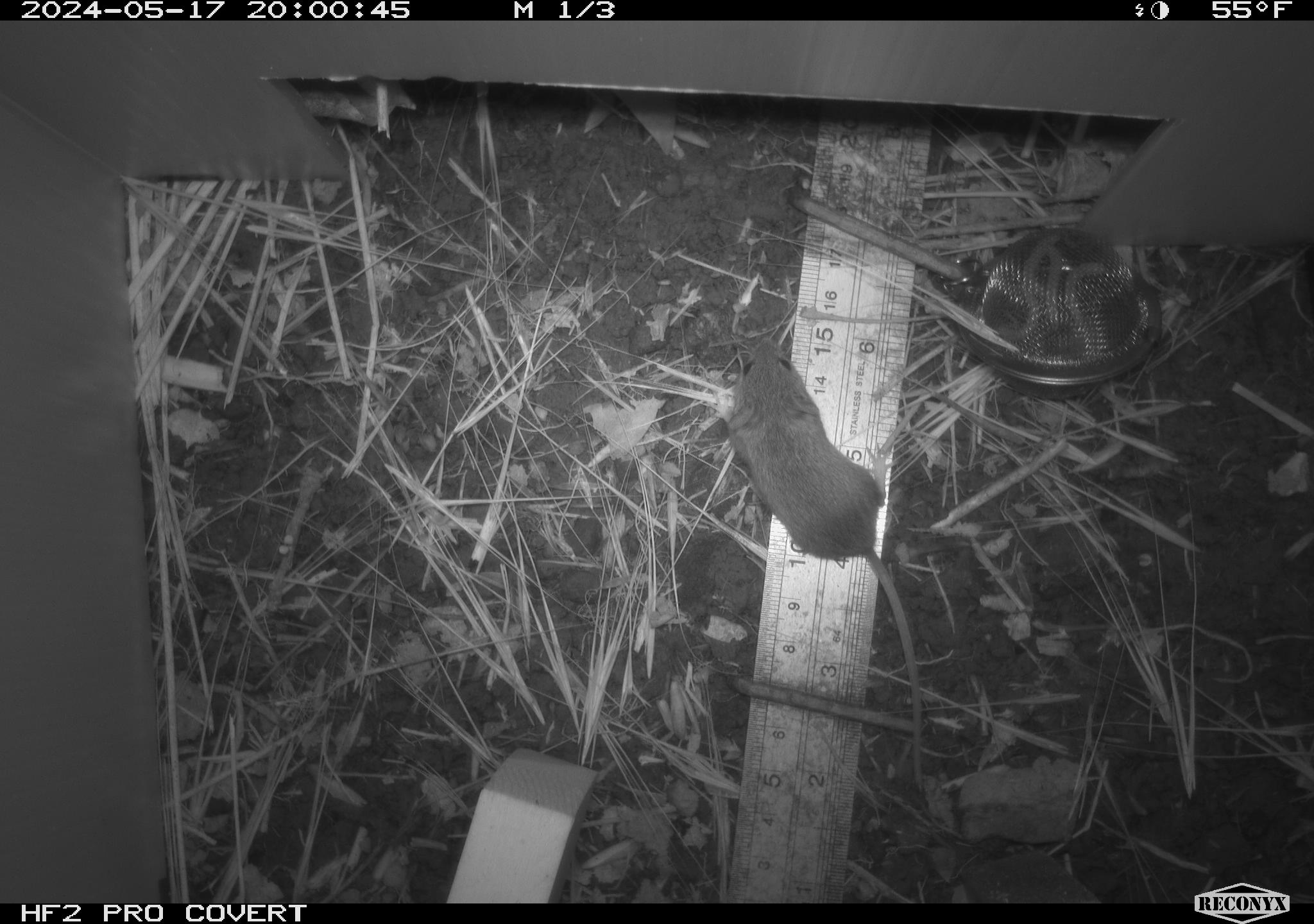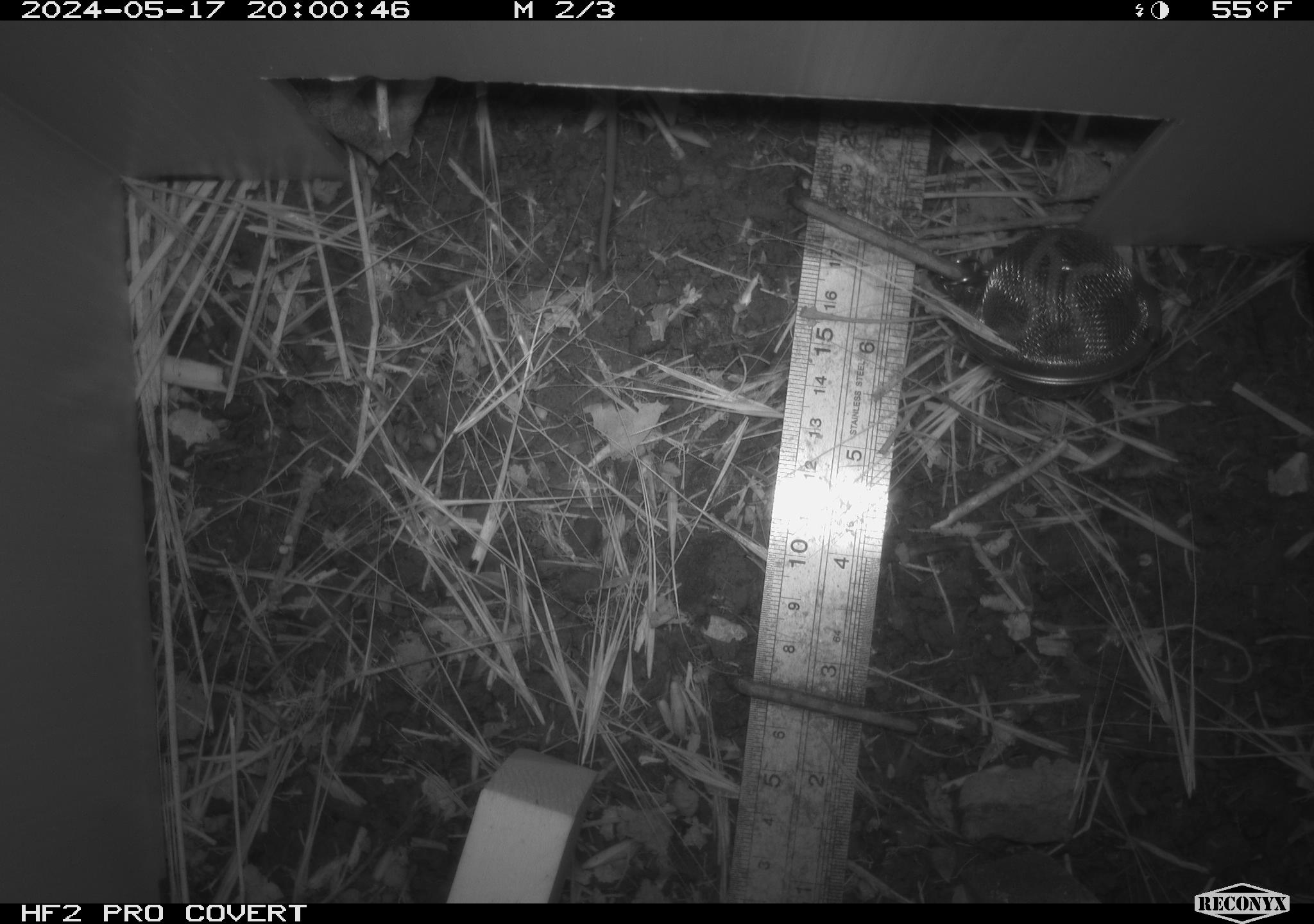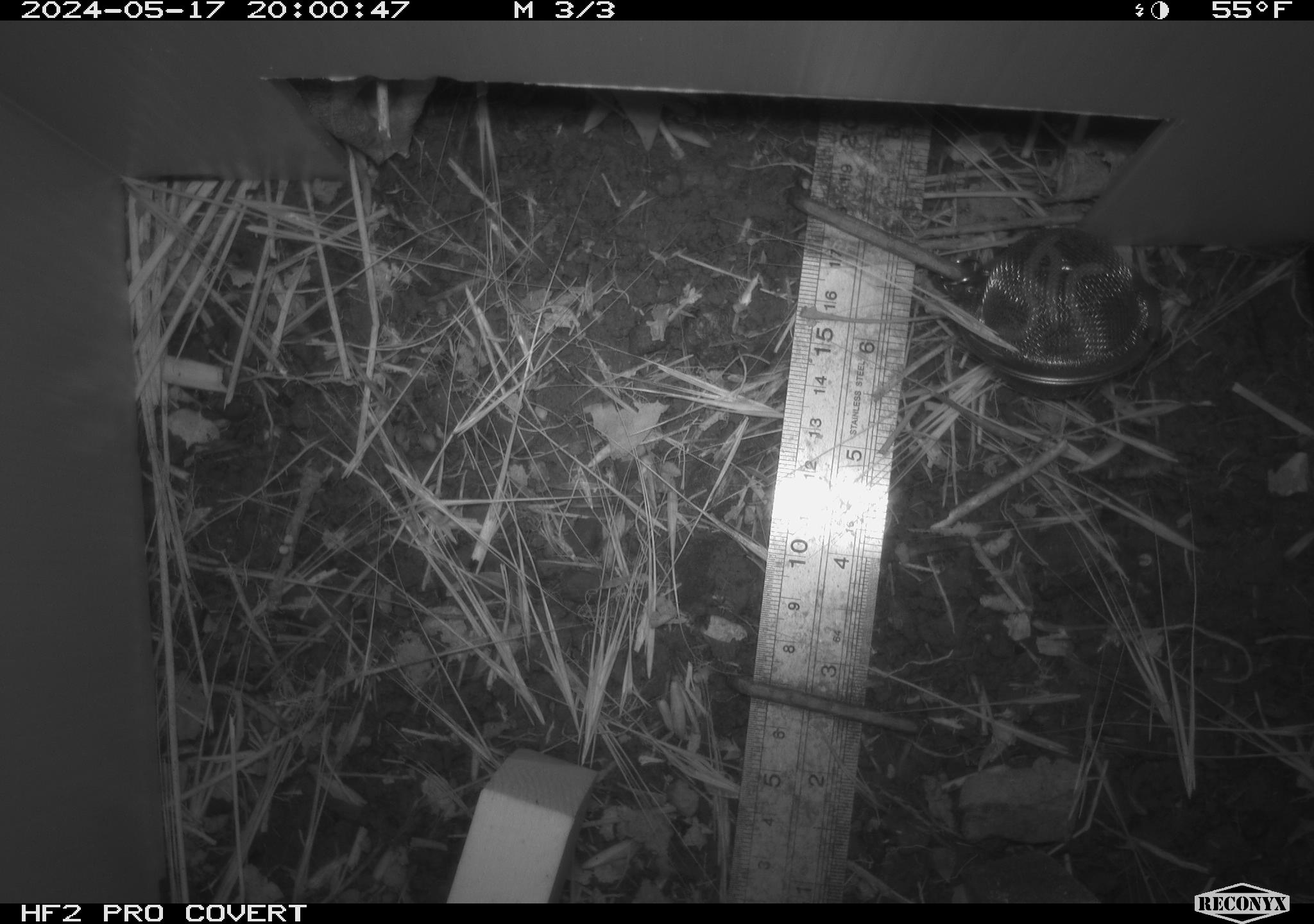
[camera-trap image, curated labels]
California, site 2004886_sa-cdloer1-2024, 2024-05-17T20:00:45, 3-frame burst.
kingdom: Animalia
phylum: Chordata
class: Mammalia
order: Rodentia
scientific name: Rodentia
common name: mouse species